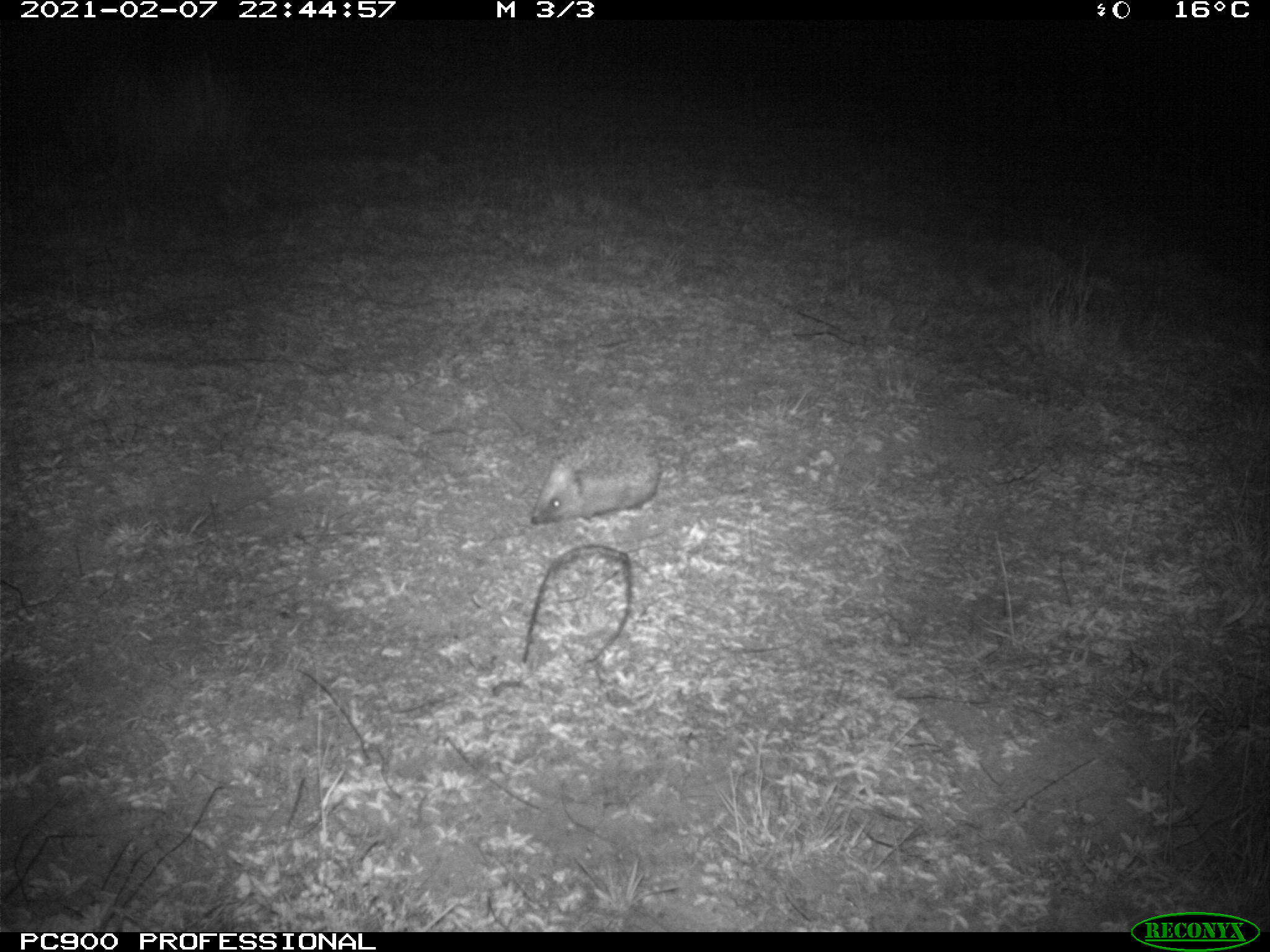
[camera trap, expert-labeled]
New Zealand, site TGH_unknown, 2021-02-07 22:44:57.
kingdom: Animalia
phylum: Chordata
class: Mammalia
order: Eulipotyphla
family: Erinaceidae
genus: Erinaceus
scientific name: Erinaceus europaeus europaeus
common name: european hedgehog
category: hedgehog